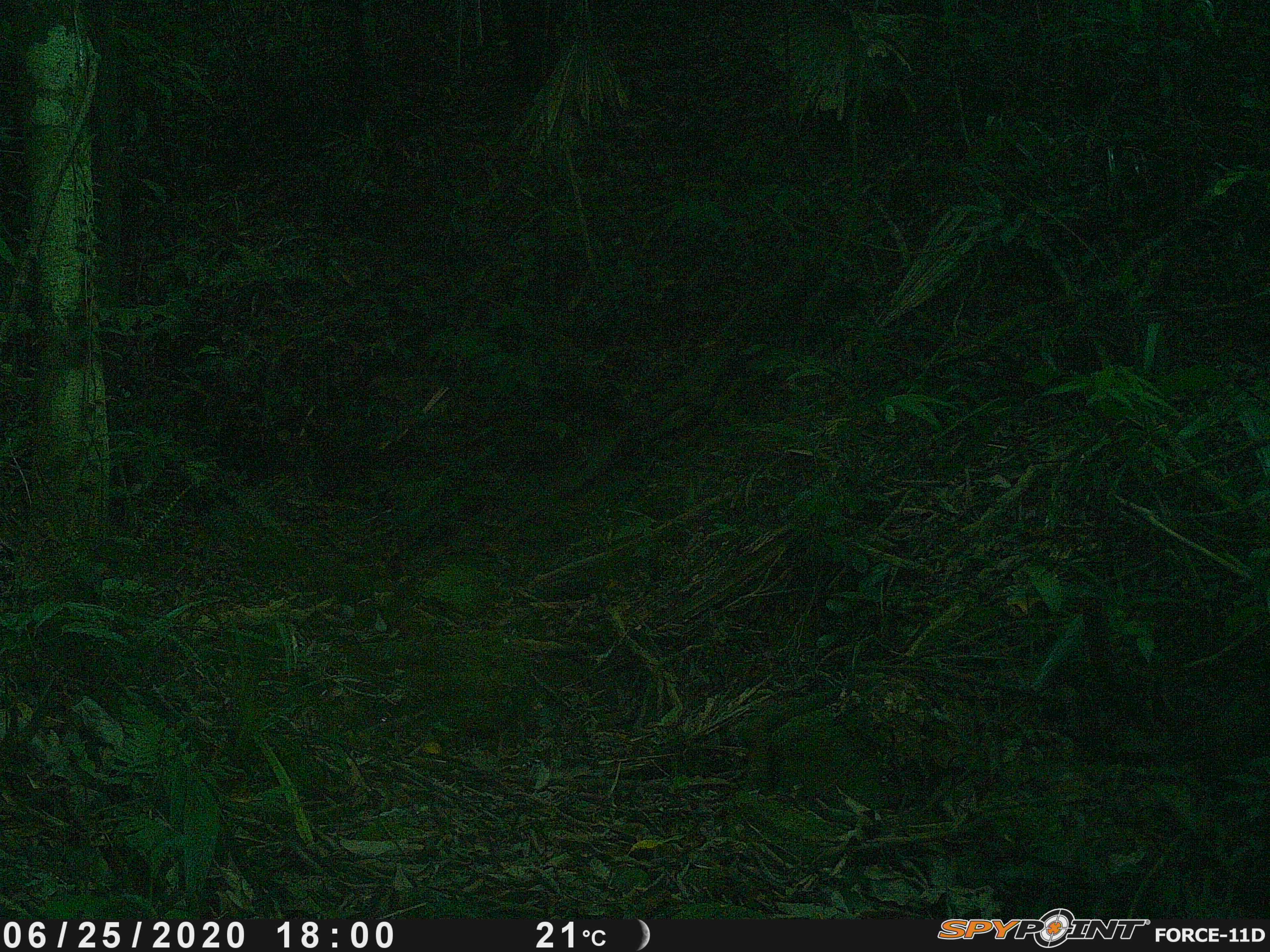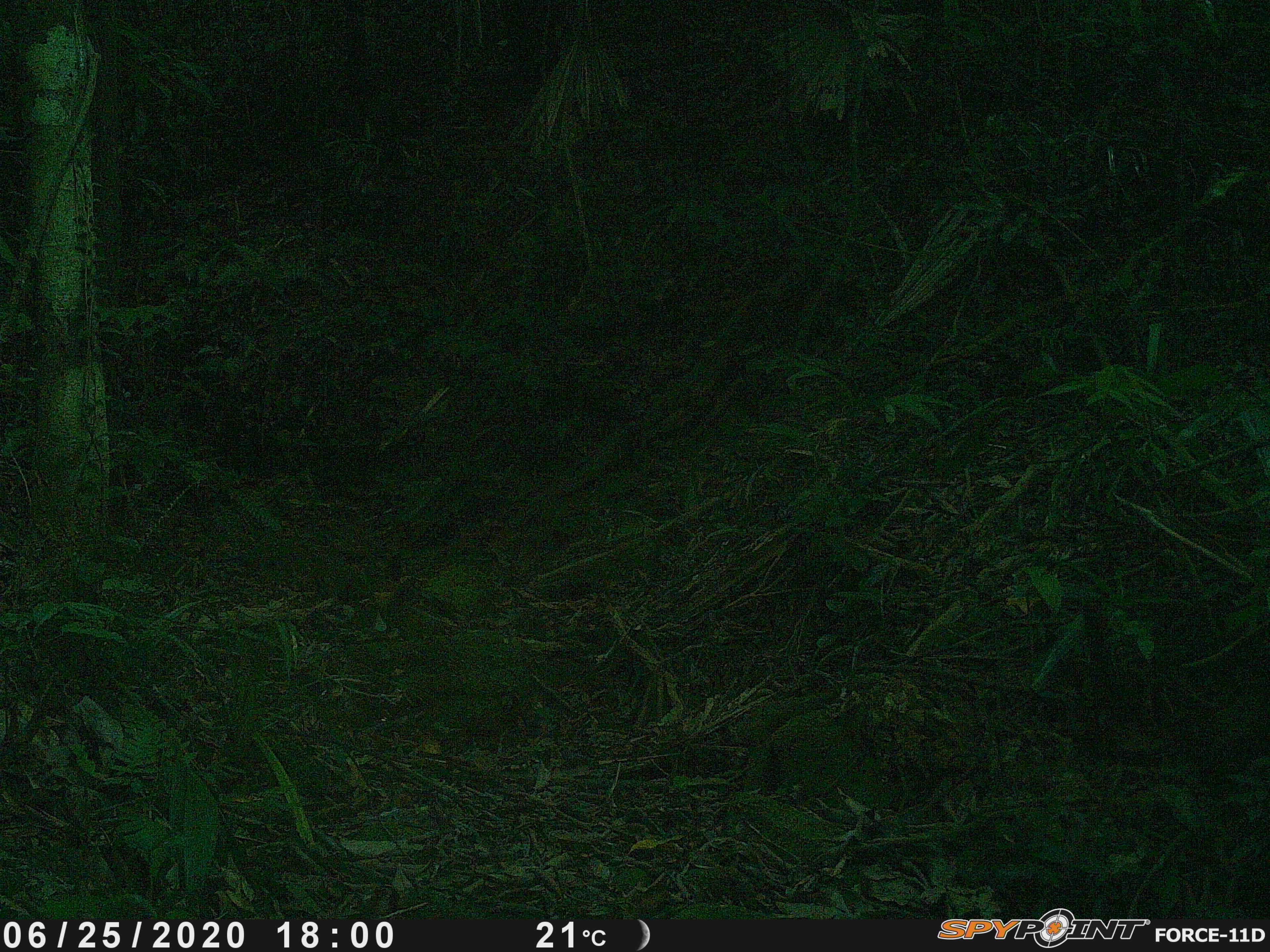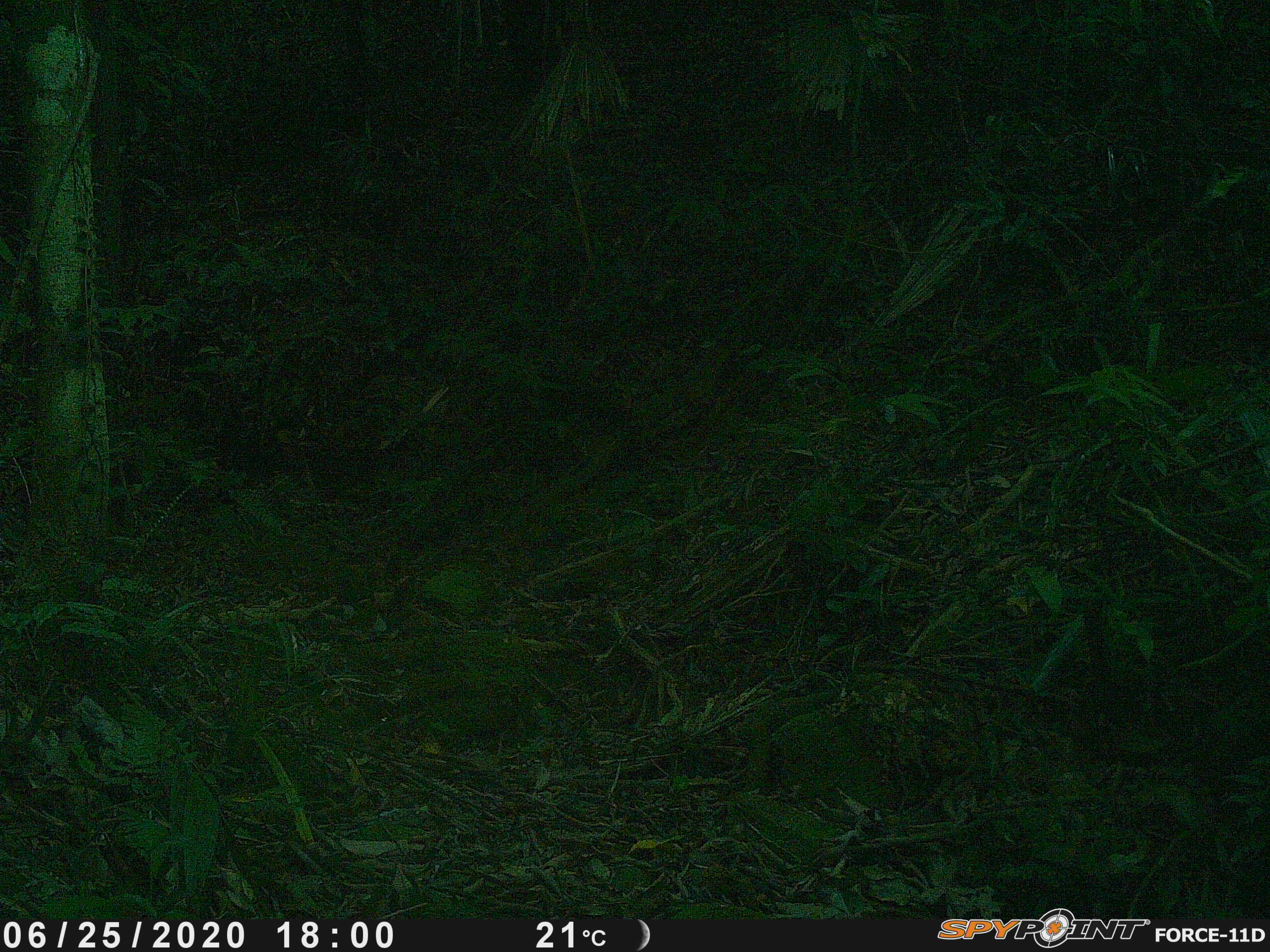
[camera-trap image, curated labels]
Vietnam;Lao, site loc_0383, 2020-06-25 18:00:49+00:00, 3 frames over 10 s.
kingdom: Animalia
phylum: Chordata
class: Mammalia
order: Artiodactyla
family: Suidae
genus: Sus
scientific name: Sus scrofa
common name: eurasian wild pig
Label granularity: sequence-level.